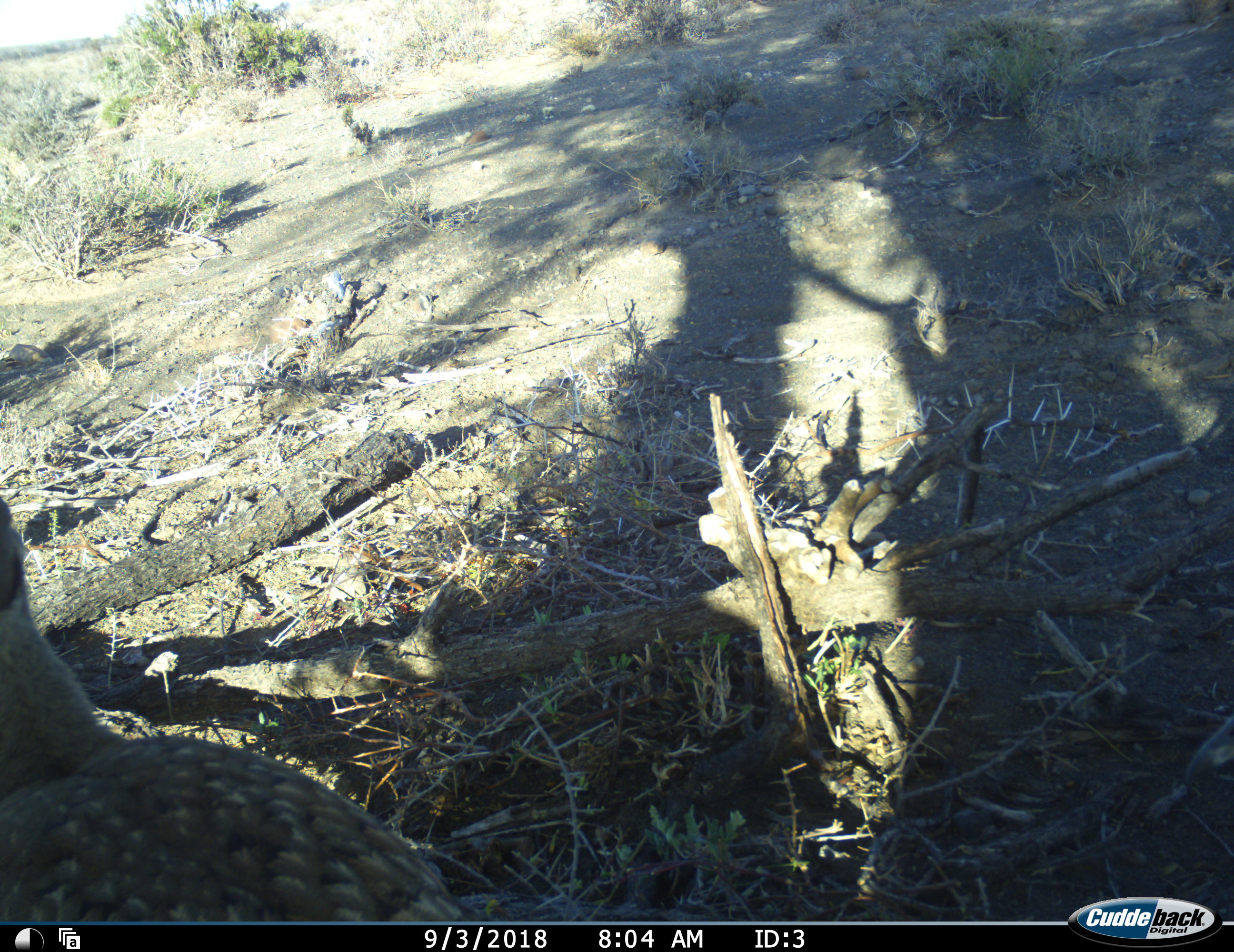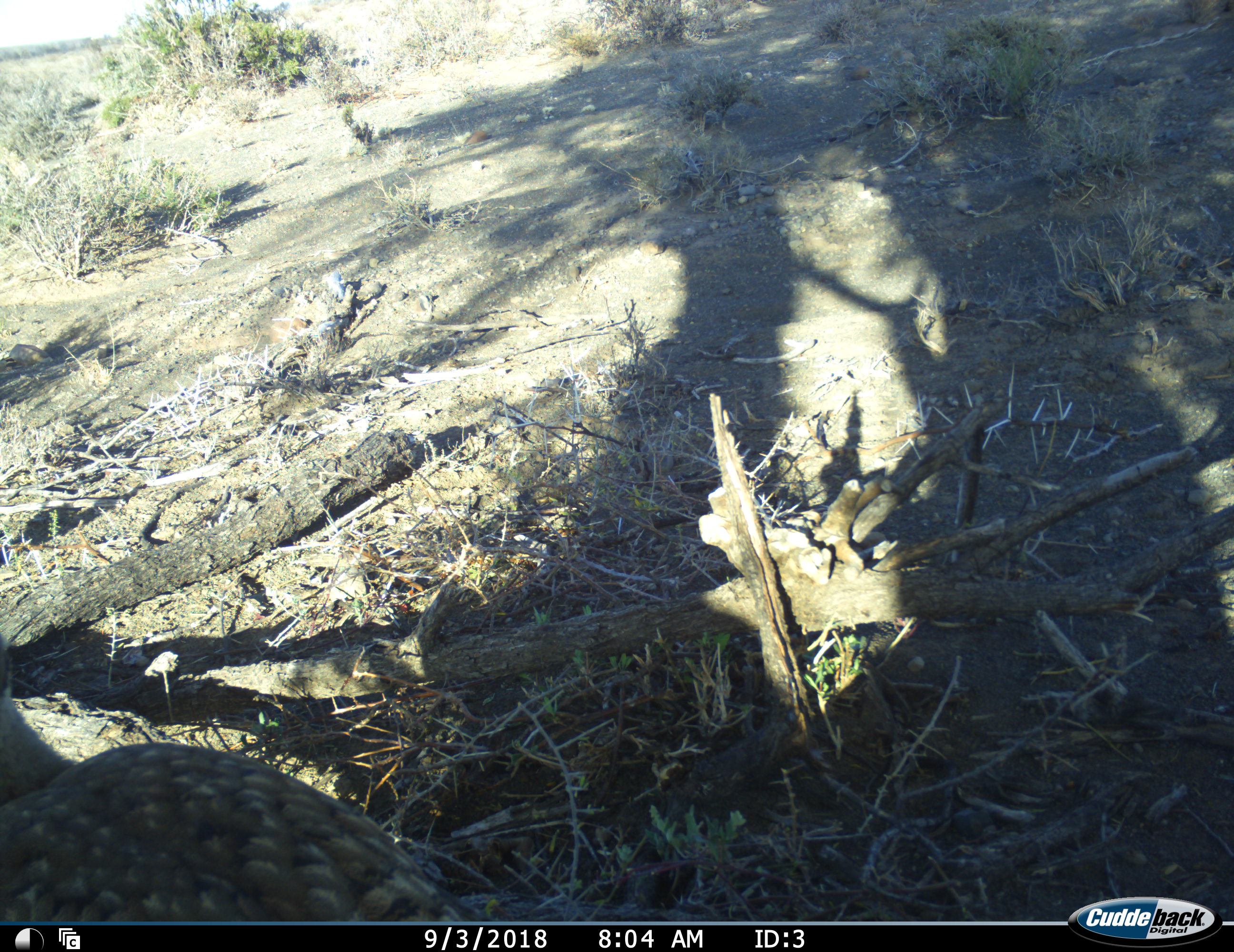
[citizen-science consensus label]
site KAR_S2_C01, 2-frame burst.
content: unidentified animal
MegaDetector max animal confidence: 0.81